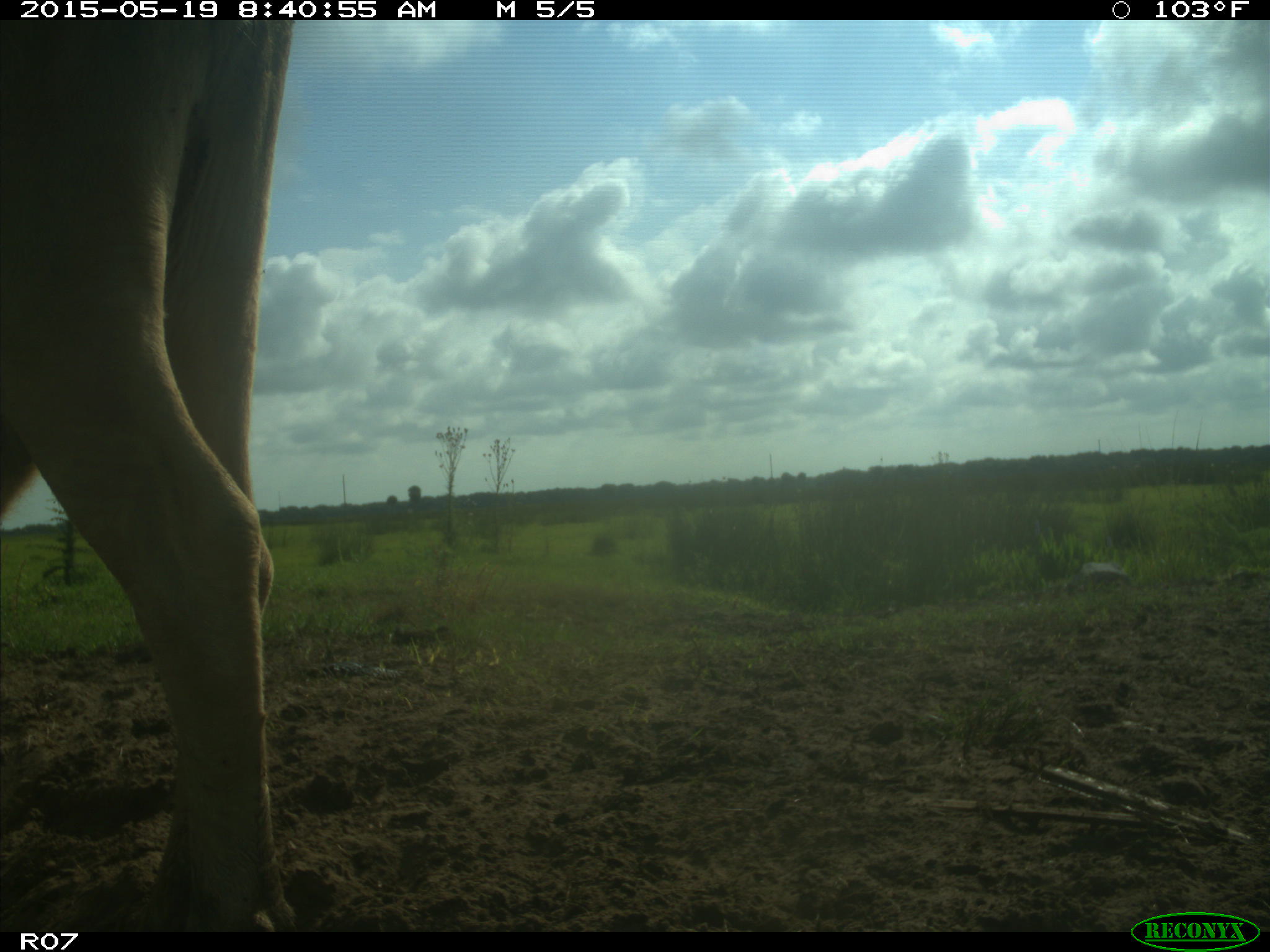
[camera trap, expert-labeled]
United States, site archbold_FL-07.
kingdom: Animalia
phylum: Chordata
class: Mammalia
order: Artiodactyla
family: Bovidae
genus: Bos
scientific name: Bos taurus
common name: domestic cow